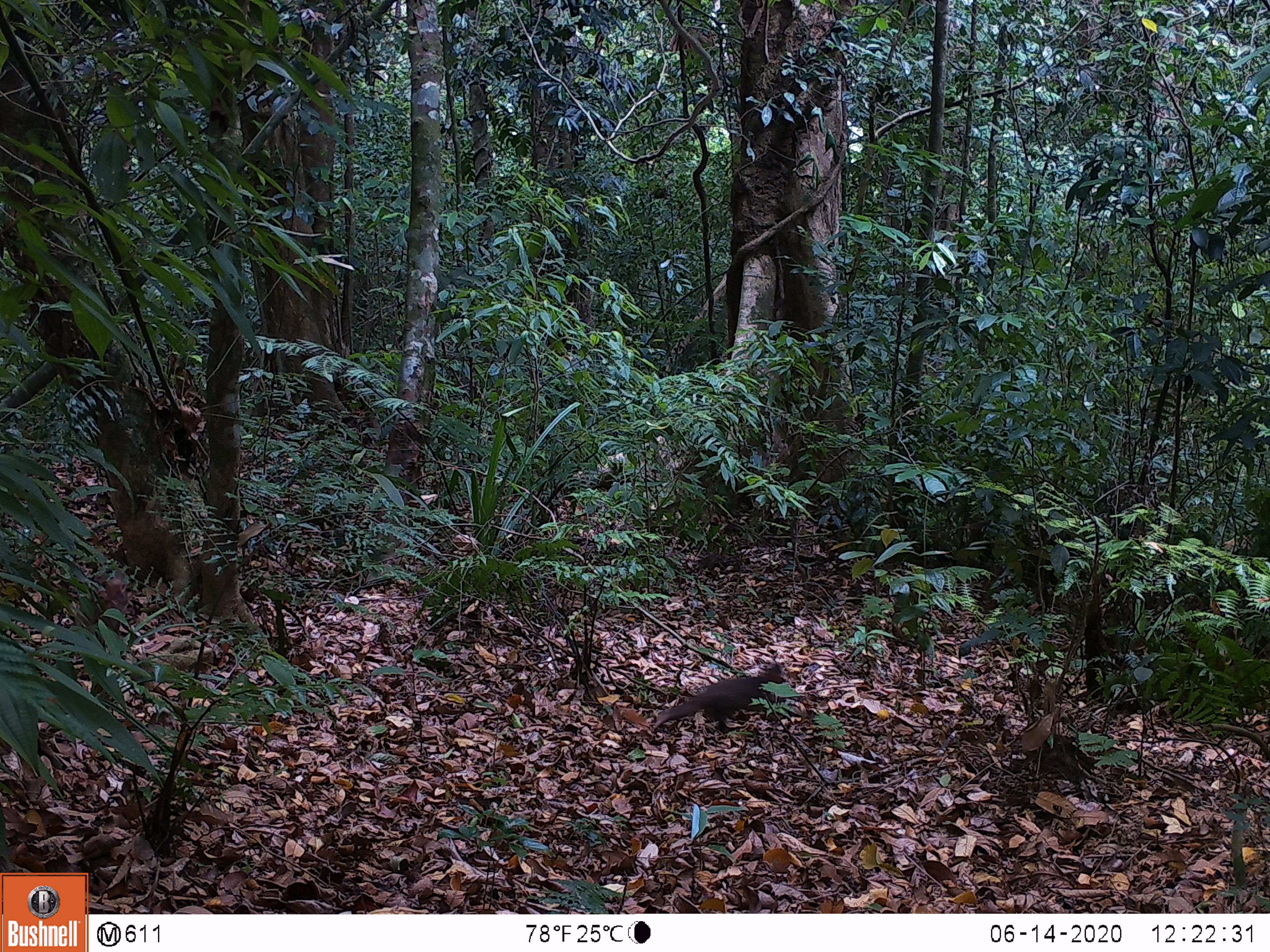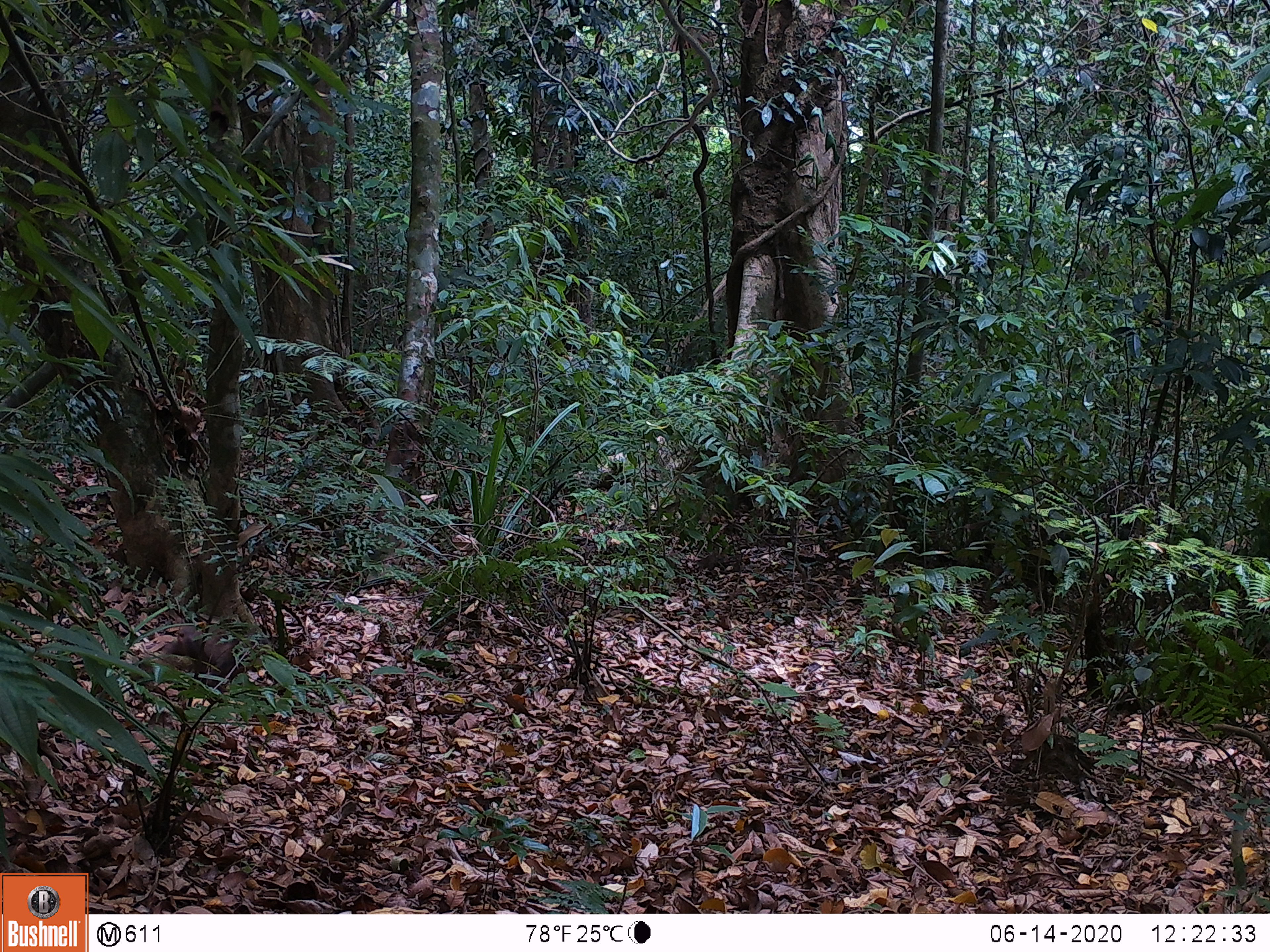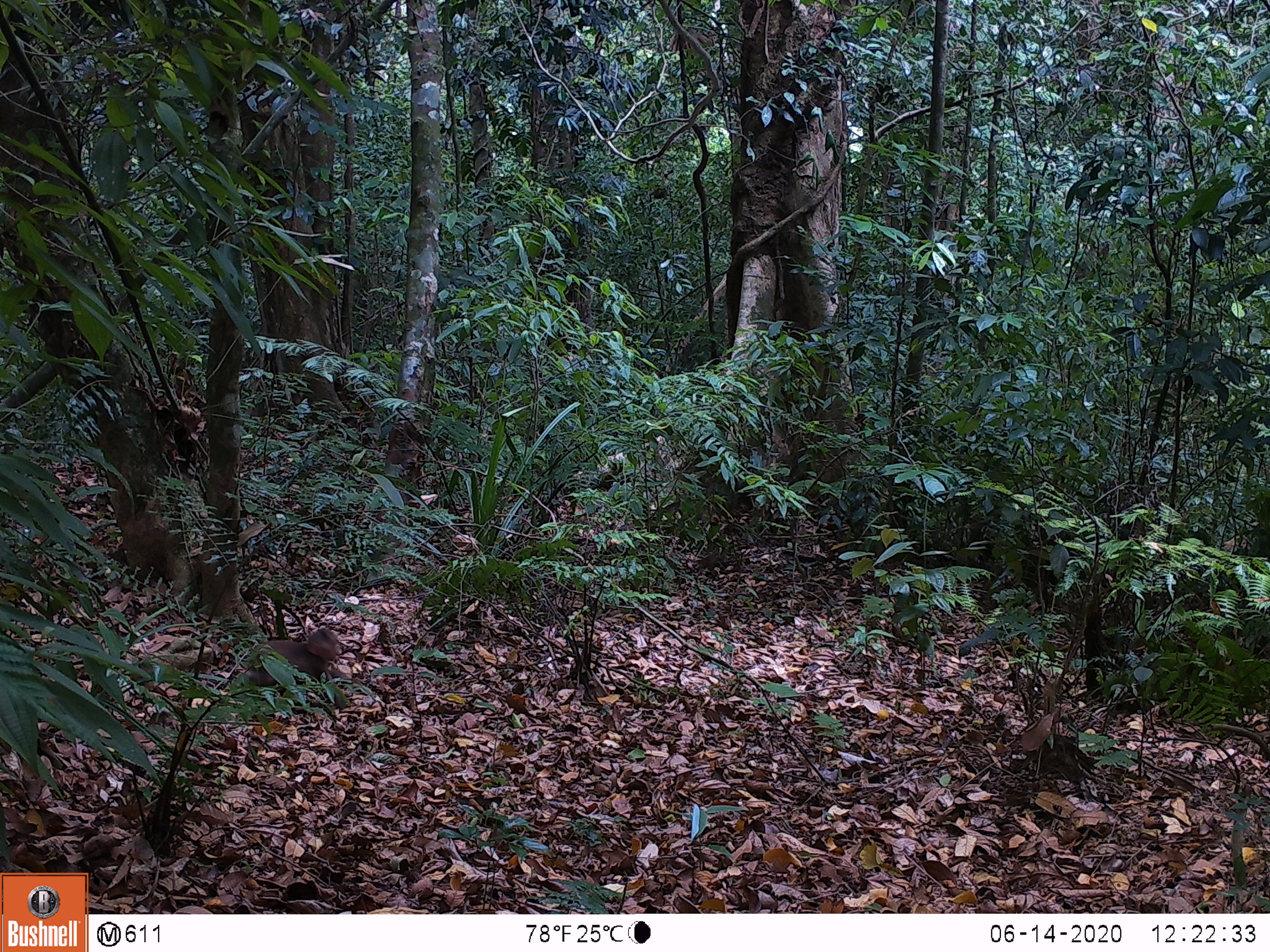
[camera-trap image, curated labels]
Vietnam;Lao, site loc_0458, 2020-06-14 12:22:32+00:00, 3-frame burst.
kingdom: Animalia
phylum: Chordata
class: Mammalia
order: Artiodactyla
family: Suidae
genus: Sus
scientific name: Sus scrofa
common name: eurasian wild pig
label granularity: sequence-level